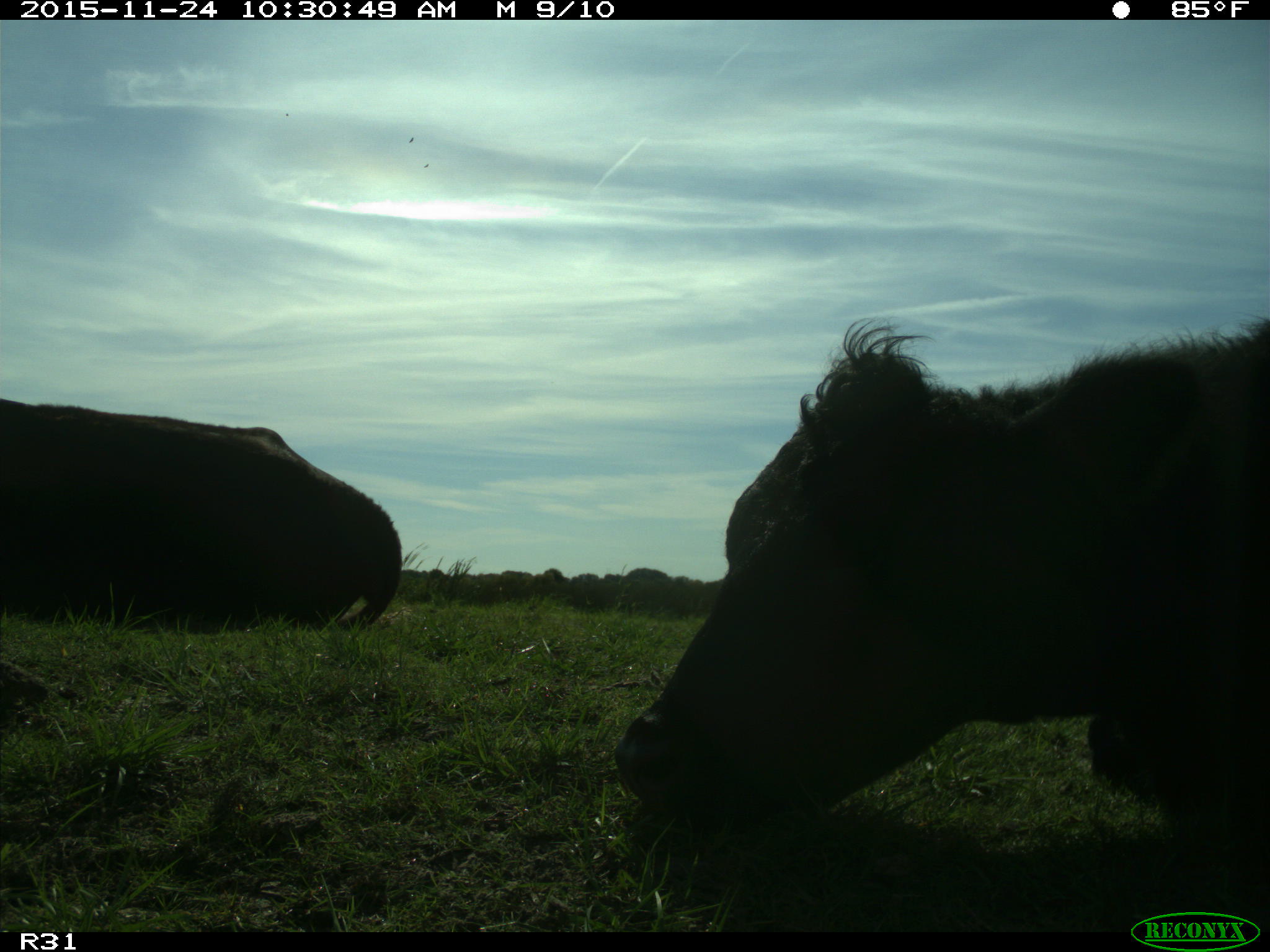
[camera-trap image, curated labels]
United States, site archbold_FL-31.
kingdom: Animalia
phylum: Chordata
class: Mammalia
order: Artiodactyla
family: Bovidae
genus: Bos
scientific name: Bos taurus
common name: domestic cow